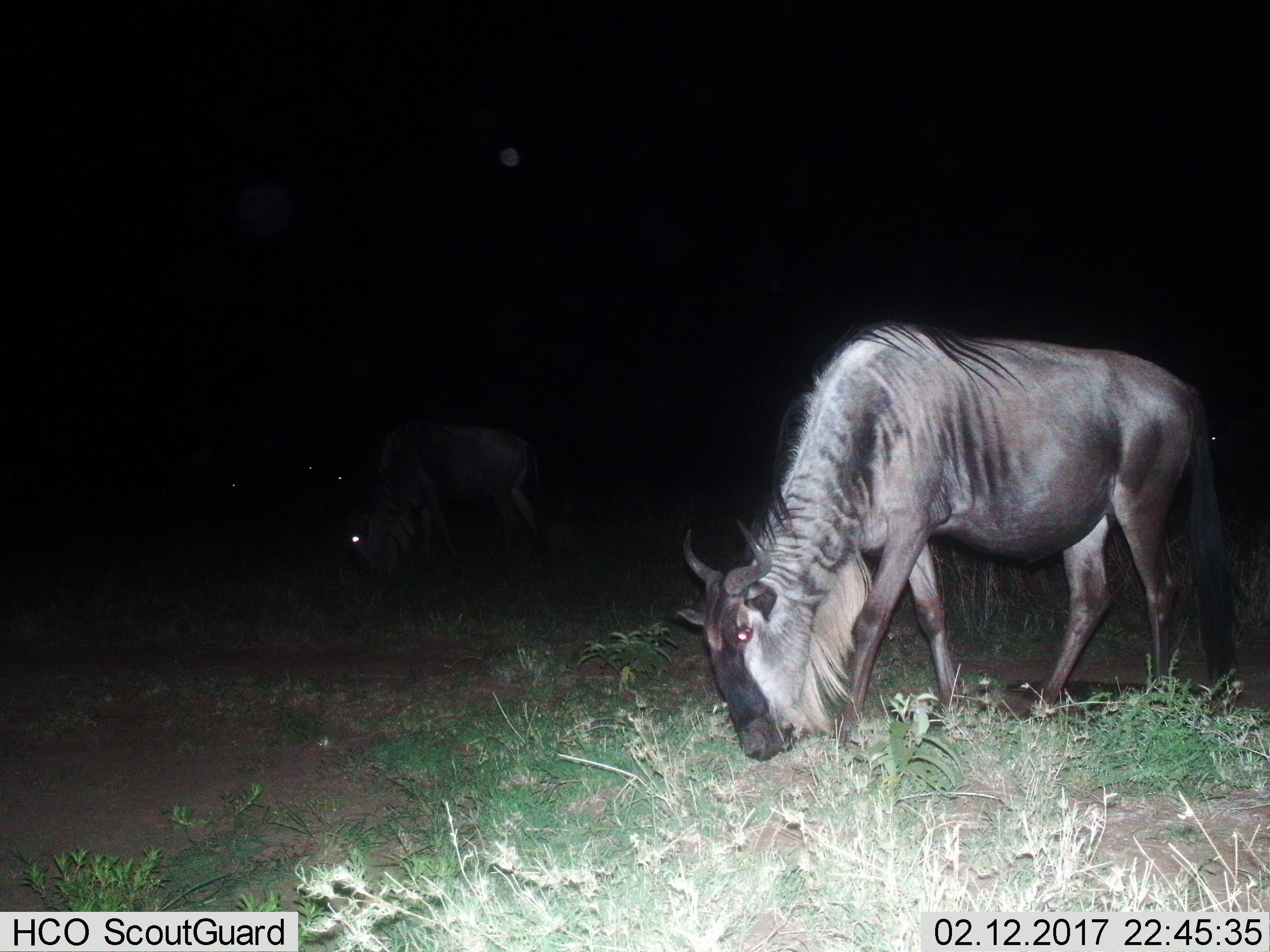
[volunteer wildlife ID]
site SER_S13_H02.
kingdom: Animalia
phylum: Chordata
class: Mammalia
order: Artiodactyla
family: Bovidae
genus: Connochaetes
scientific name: Connochaetes taurinus taurinus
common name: blue wildebeest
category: wildebeestblue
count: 2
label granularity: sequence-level